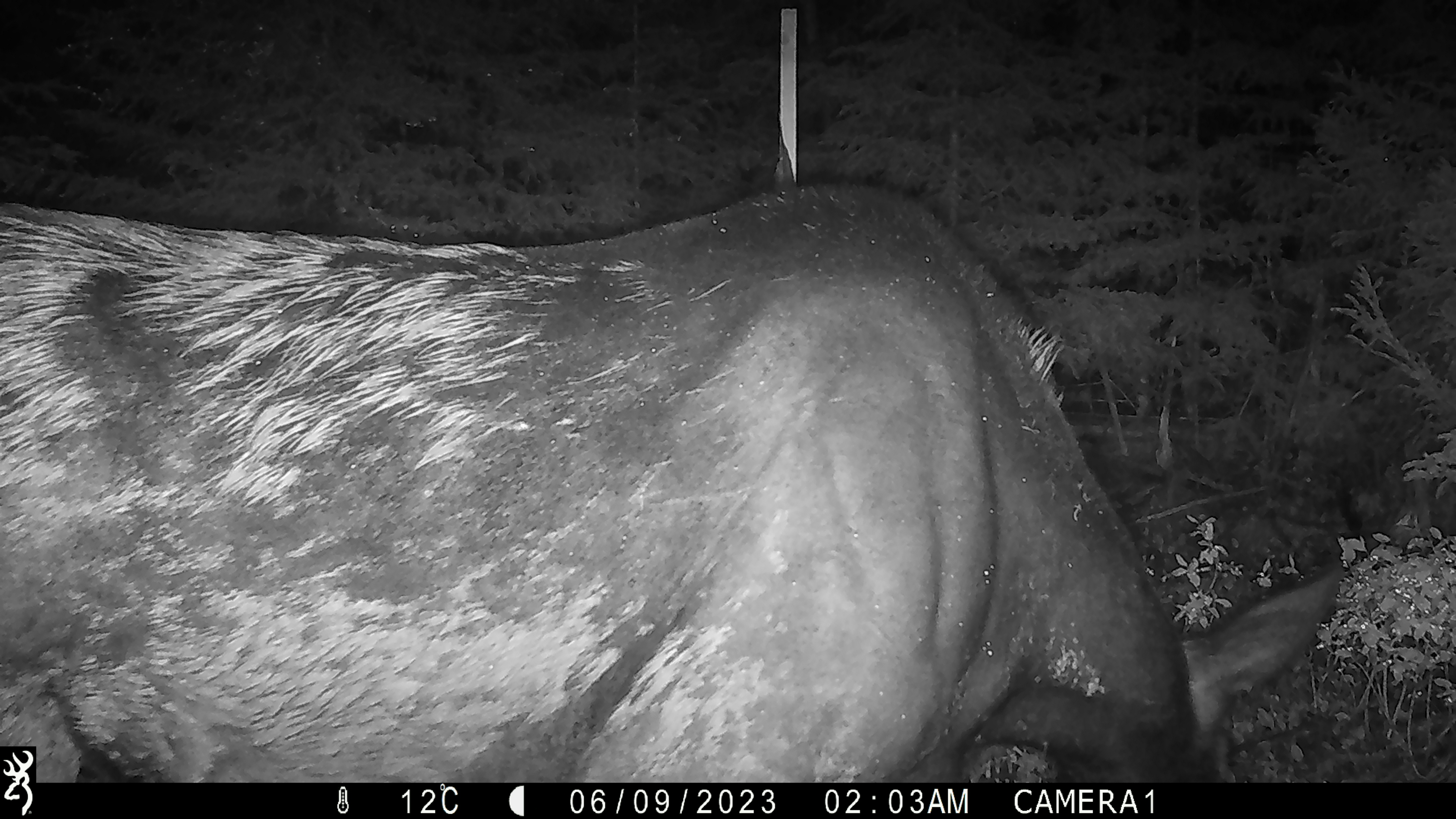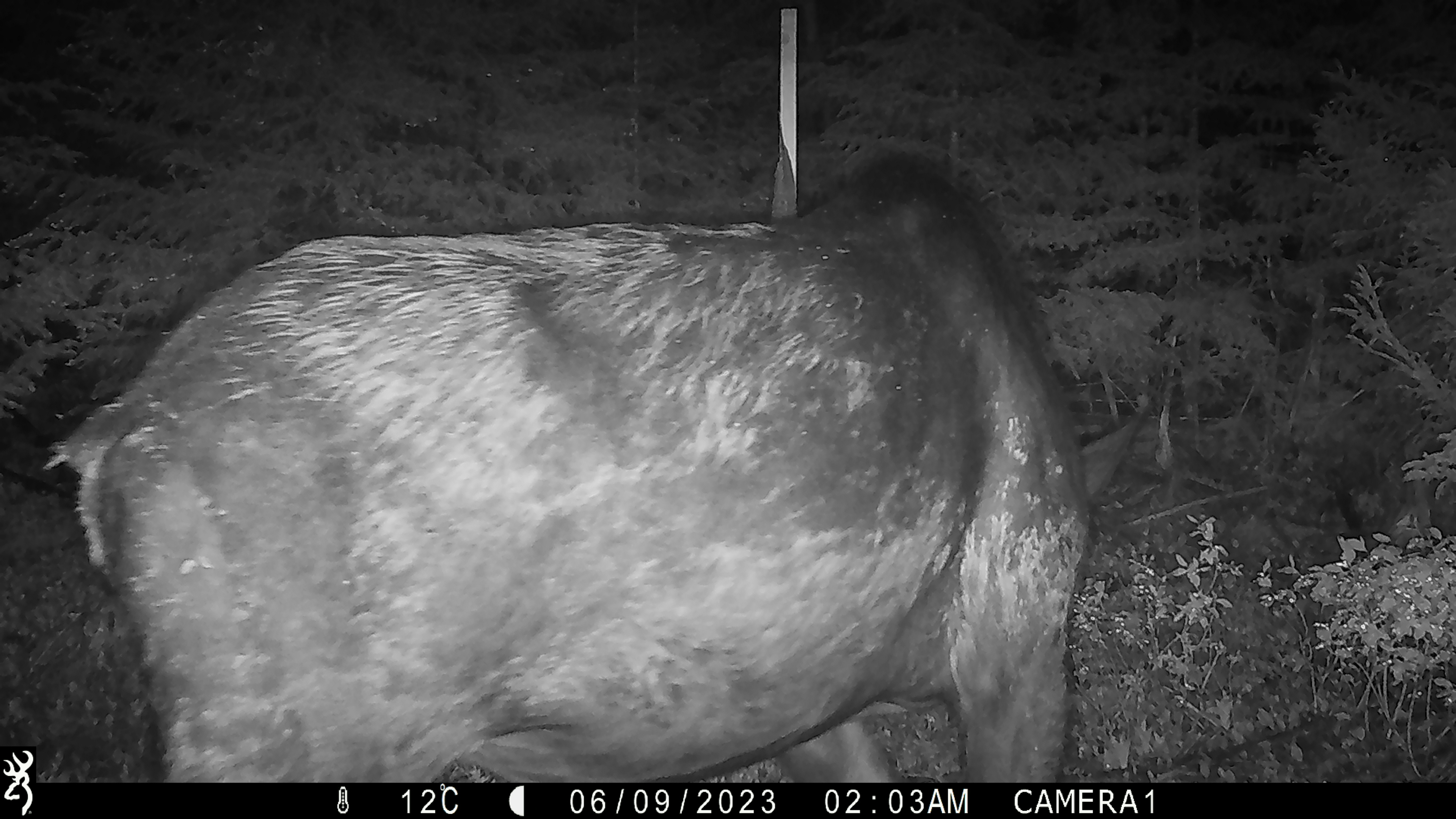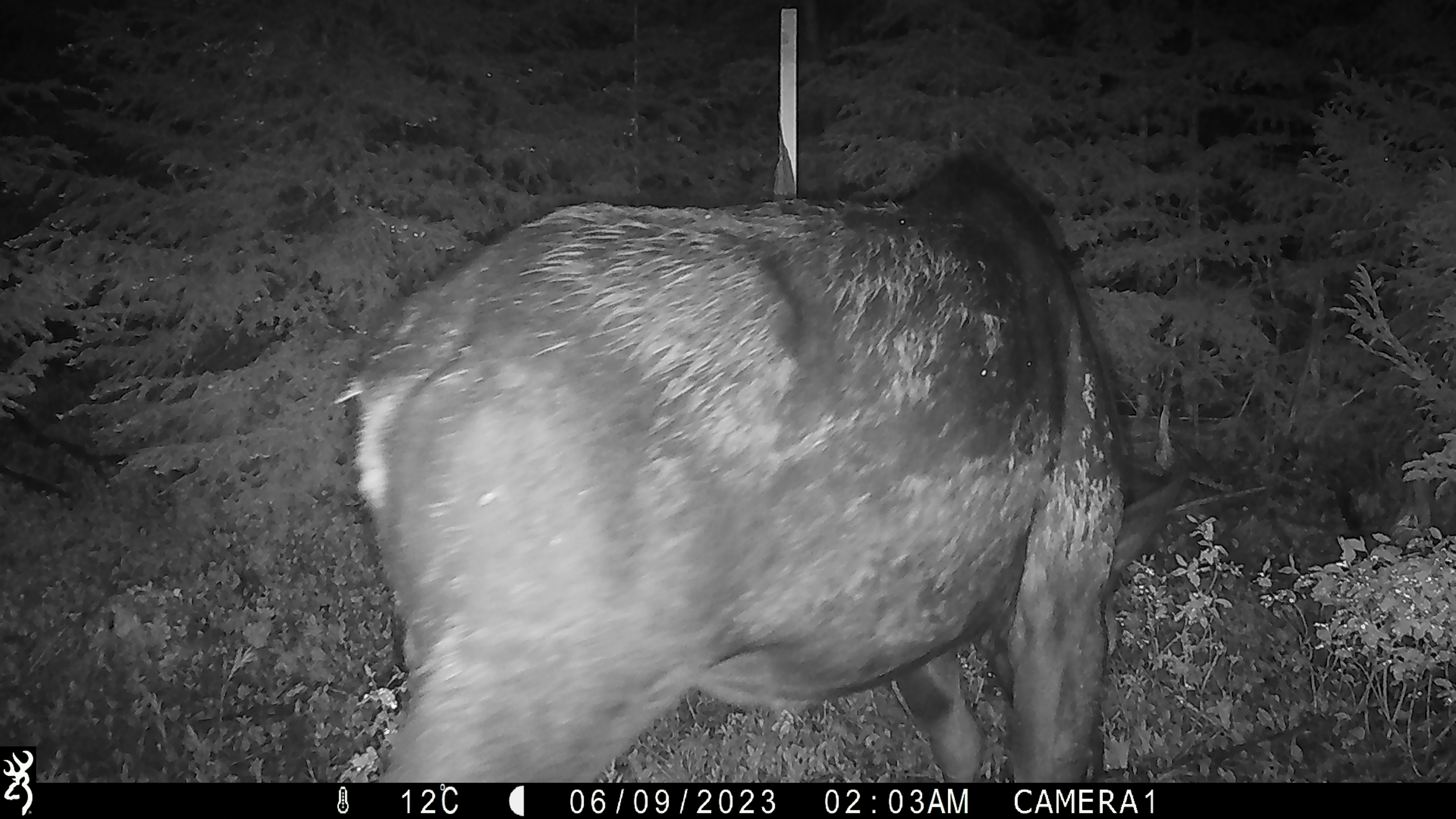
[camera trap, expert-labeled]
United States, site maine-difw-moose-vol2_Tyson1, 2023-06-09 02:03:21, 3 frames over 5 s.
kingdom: Animalia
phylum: Chordata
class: Mammalia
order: Artiodactyla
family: Cervidae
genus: Alces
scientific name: Alces alces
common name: moose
Moose (Alces alces).